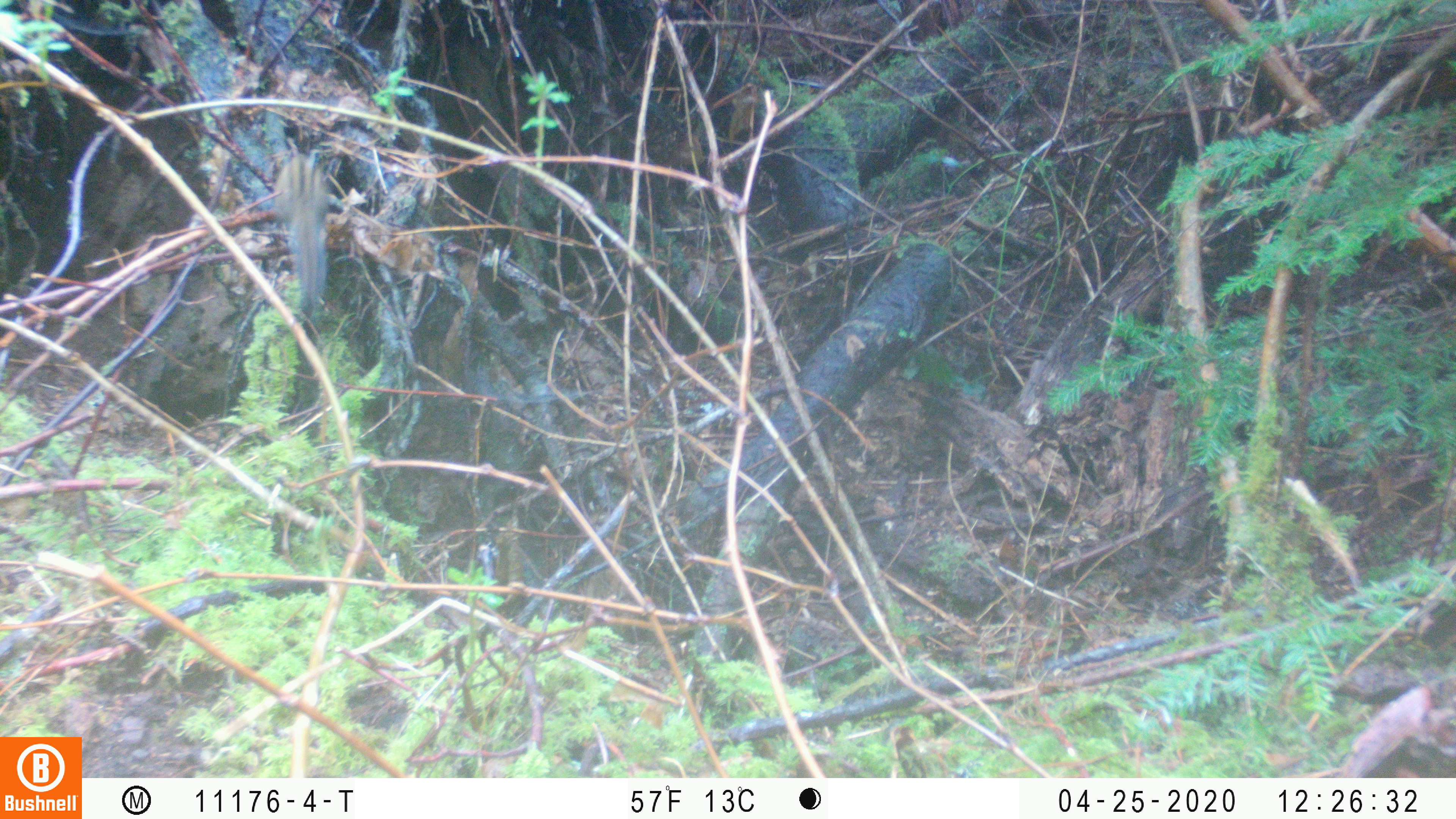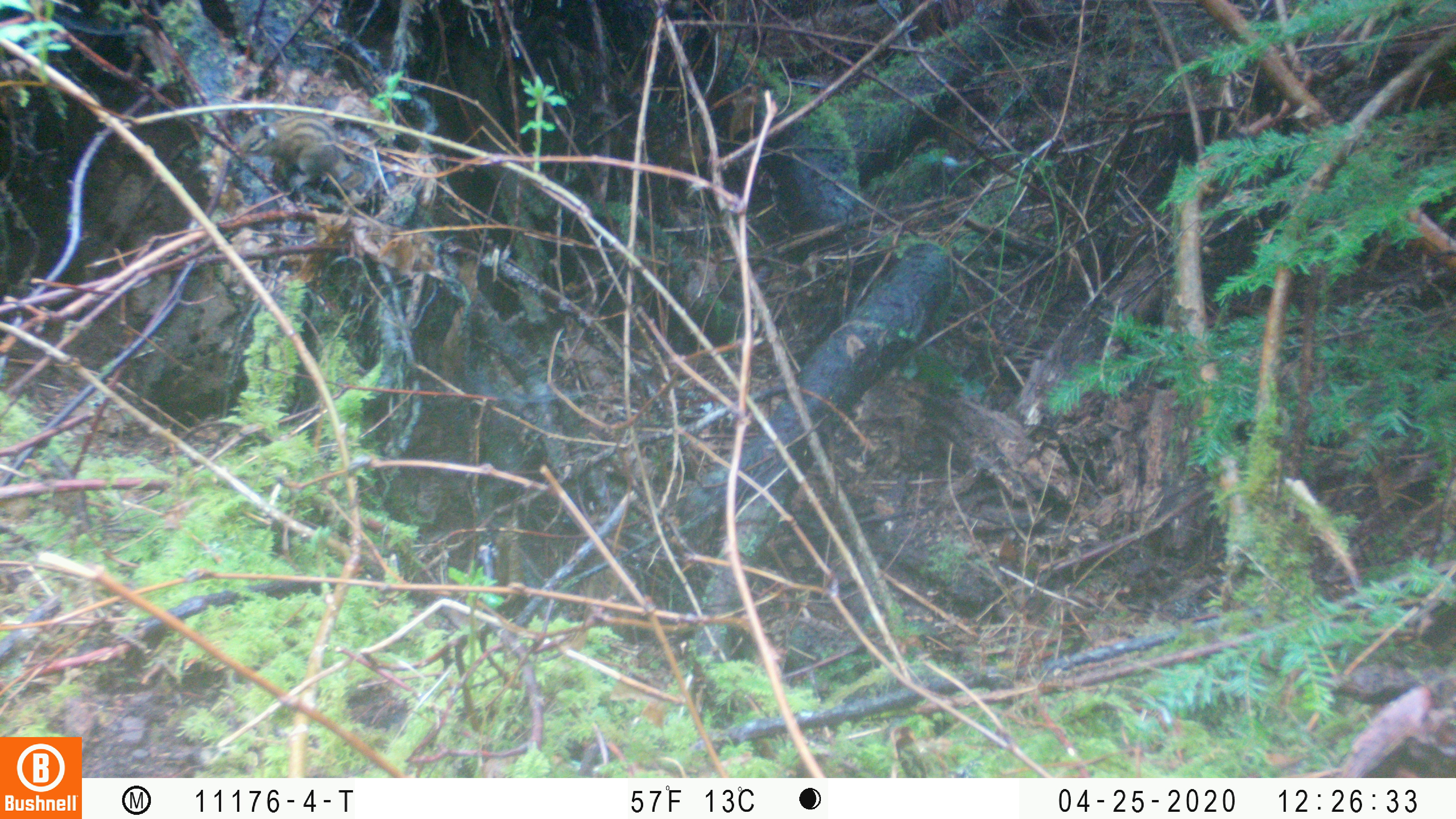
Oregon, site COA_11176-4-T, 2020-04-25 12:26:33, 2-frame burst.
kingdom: Animalia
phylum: Chordata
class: Mammalia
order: Rodentia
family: Sciuridae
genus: Neotamias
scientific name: Neotamias townsendii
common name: townsend's chipmunk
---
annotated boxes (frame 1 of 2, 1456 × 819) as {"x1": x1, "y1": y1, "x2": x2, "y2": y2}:
townsend's chipmunk: {"x1": 265, "y1": 133, "x2": 334, "y2": 309}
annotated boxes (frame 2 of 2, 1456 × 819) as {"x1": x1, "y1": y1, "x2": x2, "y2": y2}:
townsend's chipmunk: {"x1": 230, "y1": 108, "x2": 380, "y2": 199}